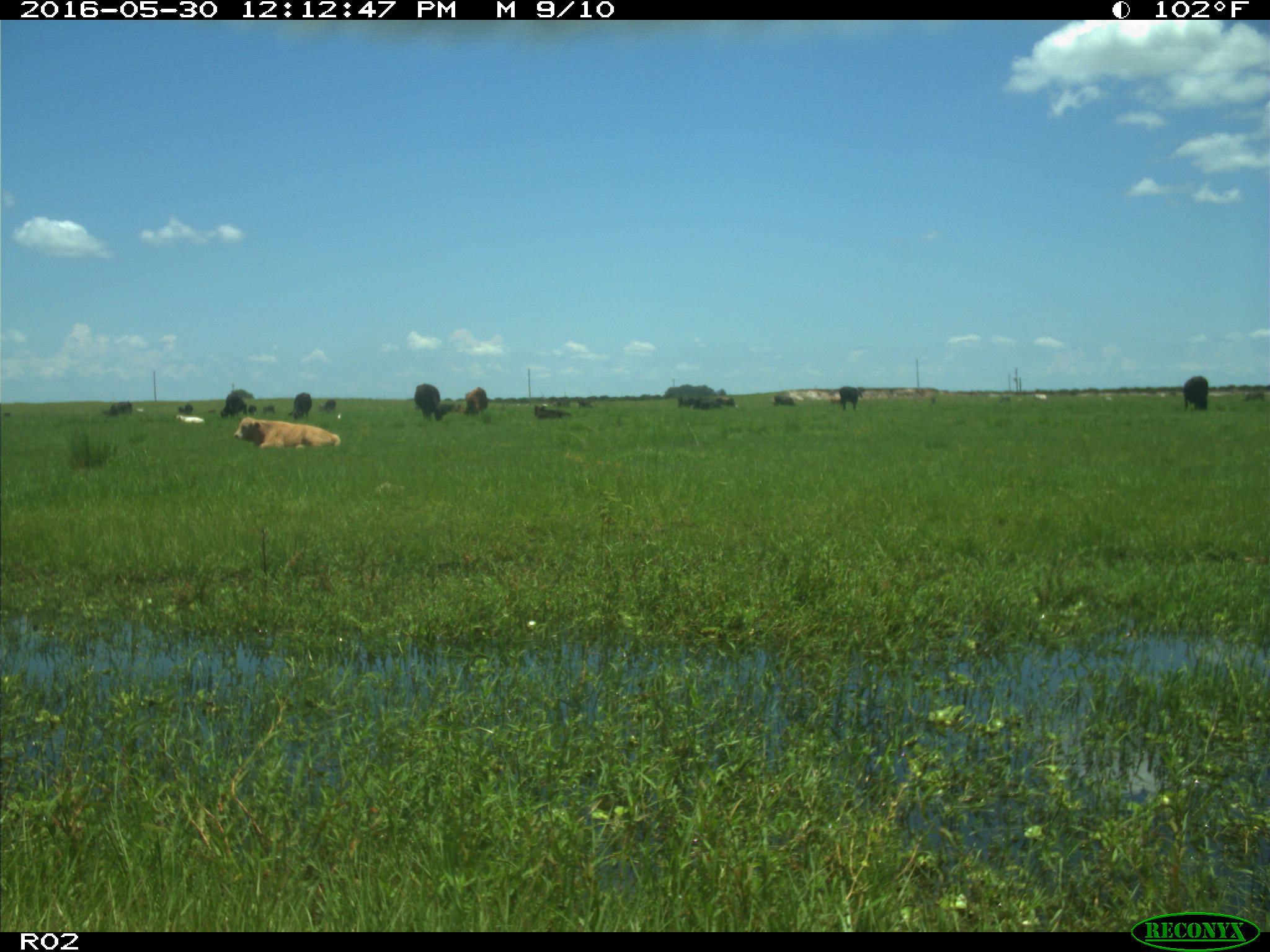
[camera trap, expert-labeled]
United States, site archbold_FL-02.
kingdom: Animalia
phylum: Chordata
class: Mammalia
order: Artiodactyla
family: Bovidae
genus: Bos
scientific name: Bos taurus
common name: domestic cow